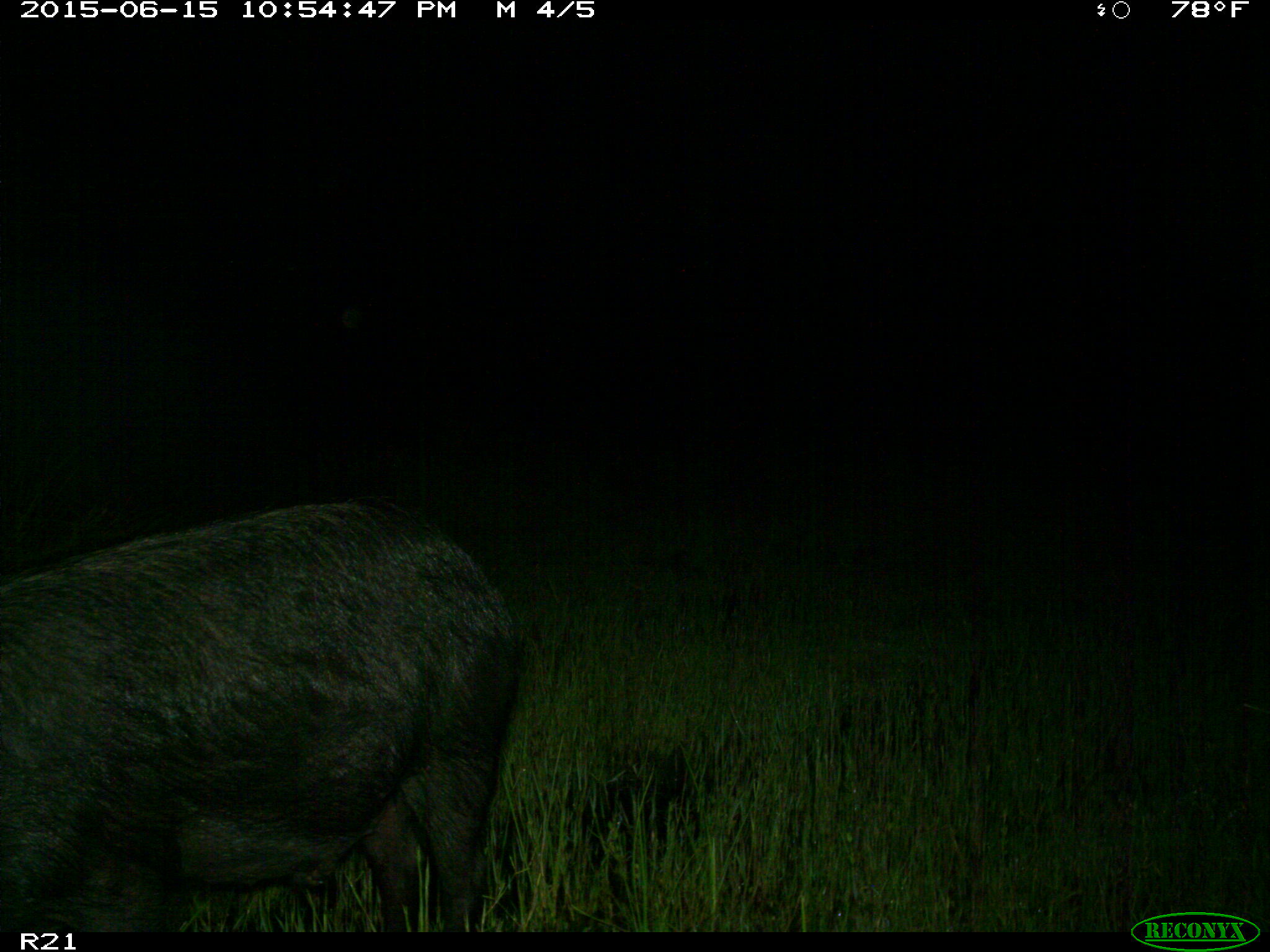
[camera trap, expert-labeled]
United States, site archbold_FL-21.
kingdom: Animalia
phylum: Chordata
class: Mammalia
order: Artiodactyla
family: Suidae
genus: Sus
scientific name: Sus scrofa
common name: wild boar